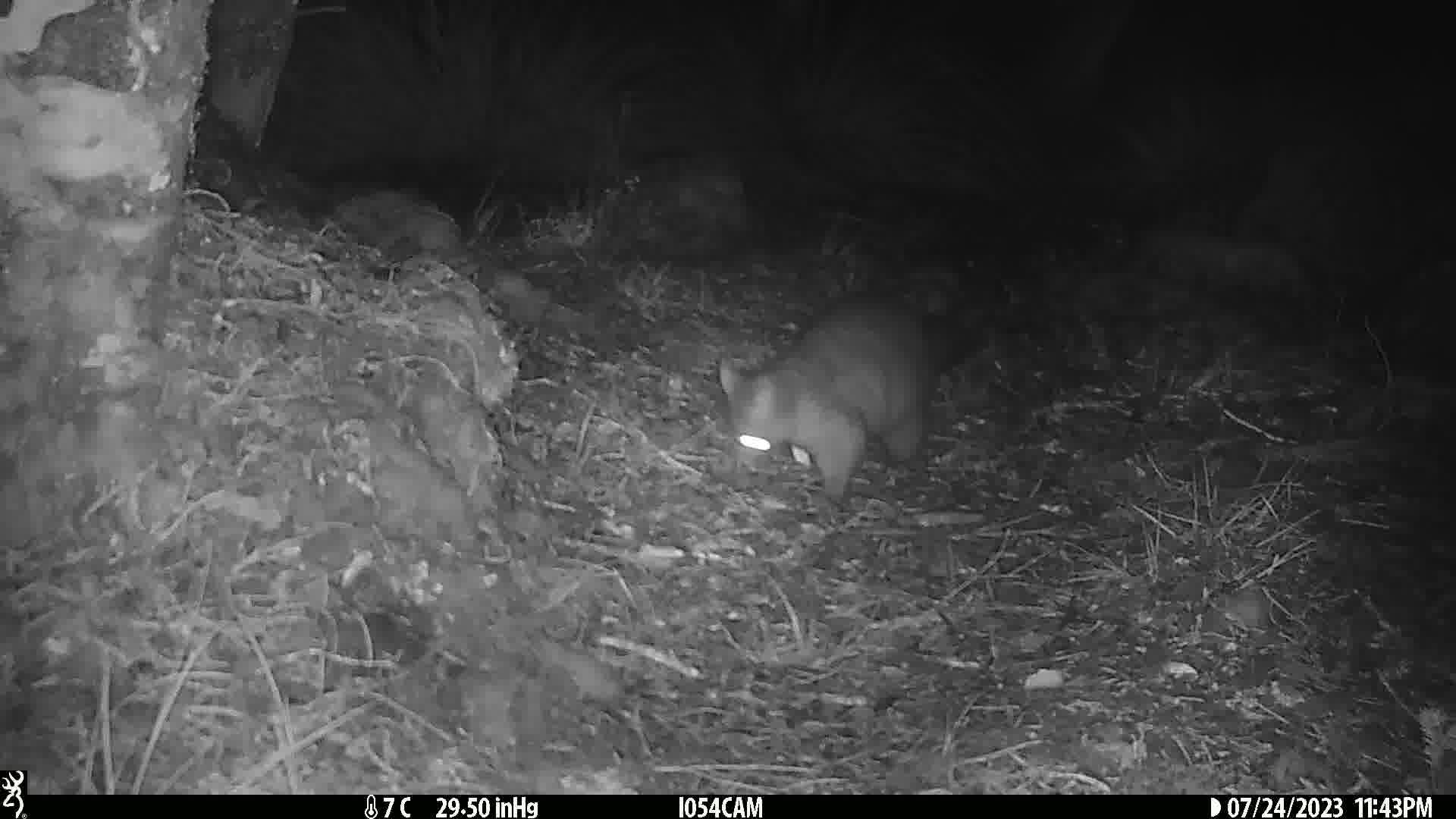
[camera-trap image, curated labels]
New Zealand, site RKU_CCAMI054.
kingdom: Animalia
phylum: Chordata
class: Mammalia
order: Diprotodontia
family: Phalangeridae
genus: Trichosurus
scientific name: Trichosurus vulpecula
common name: common brushtail possum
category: possum